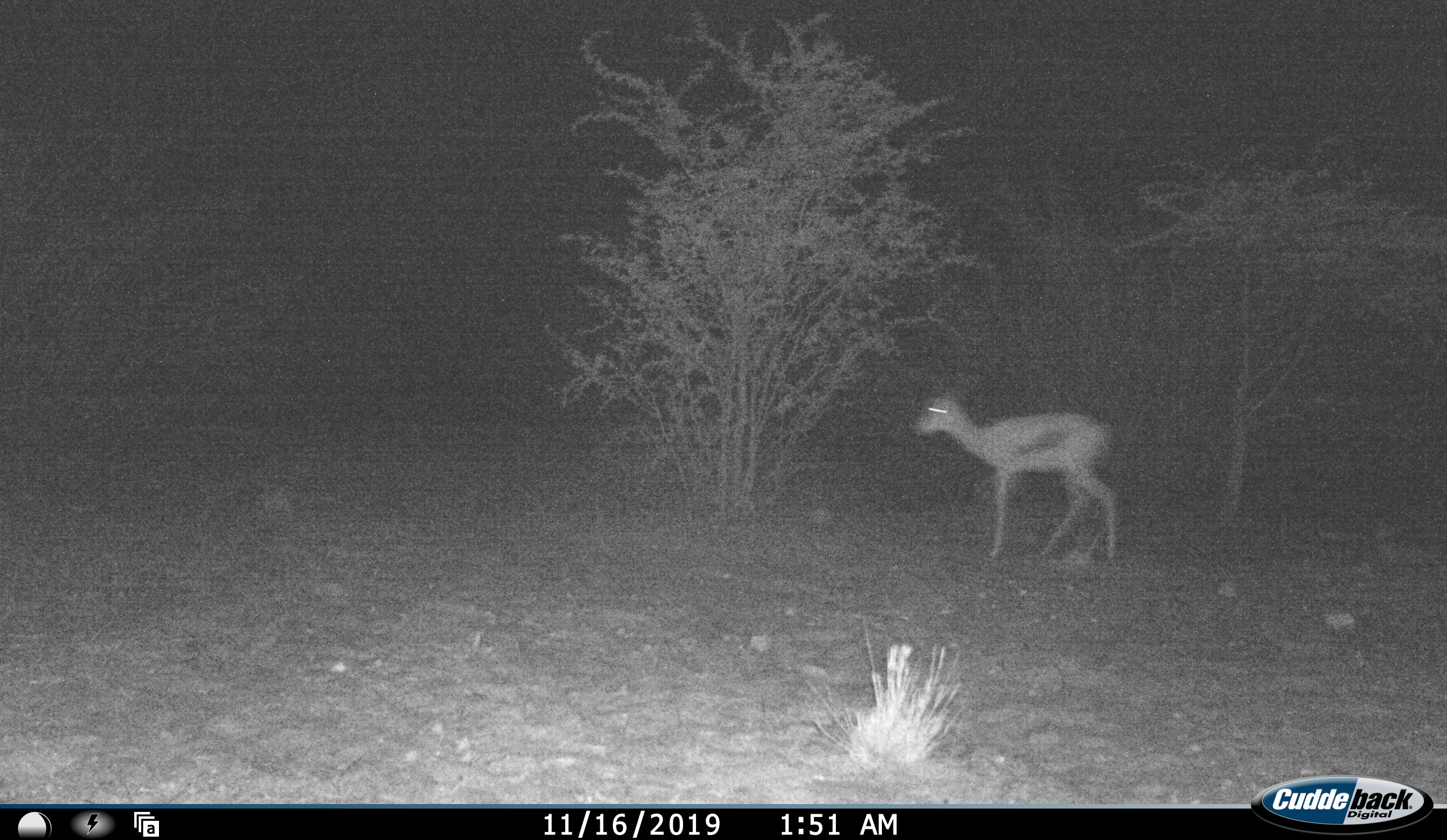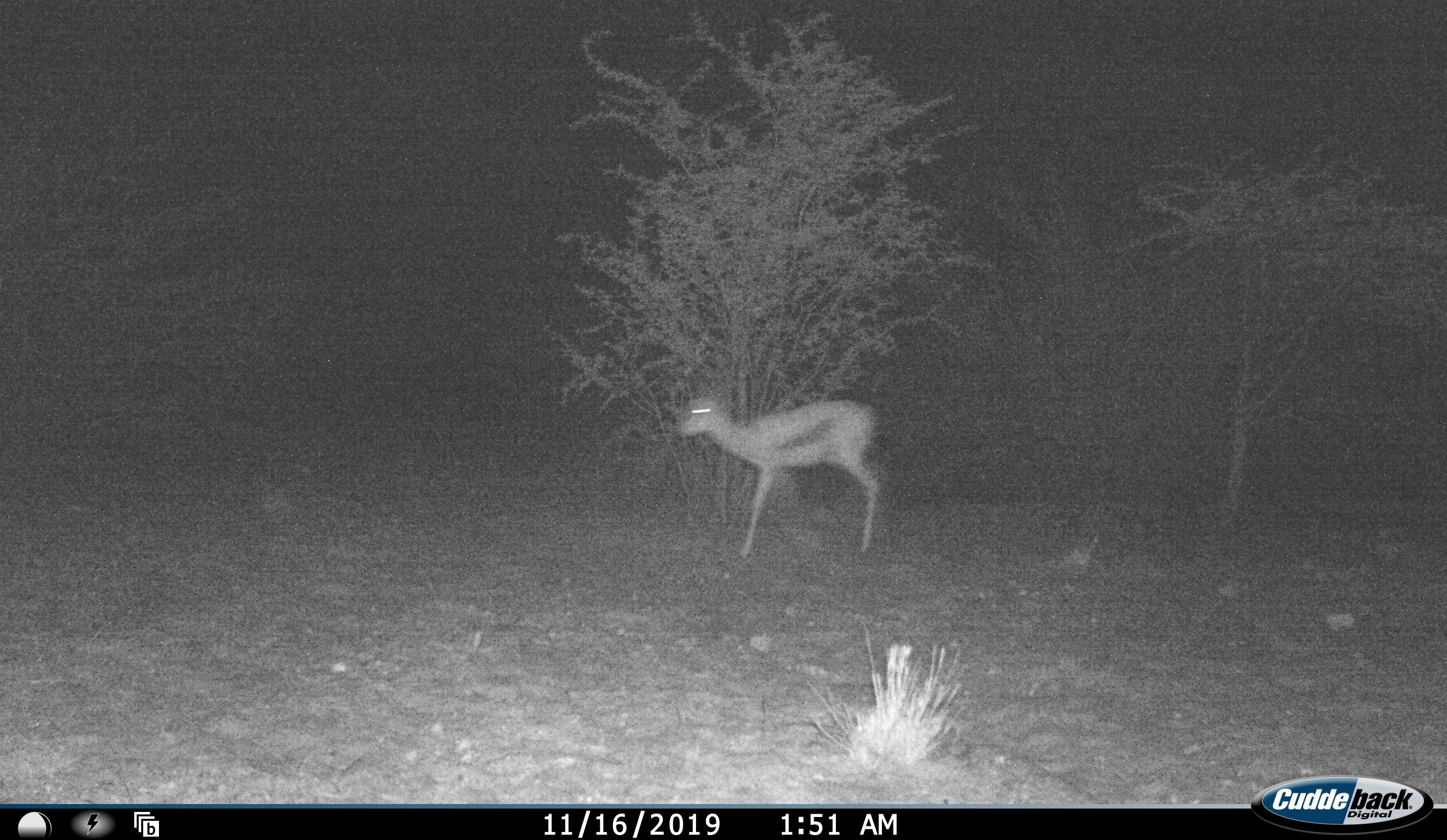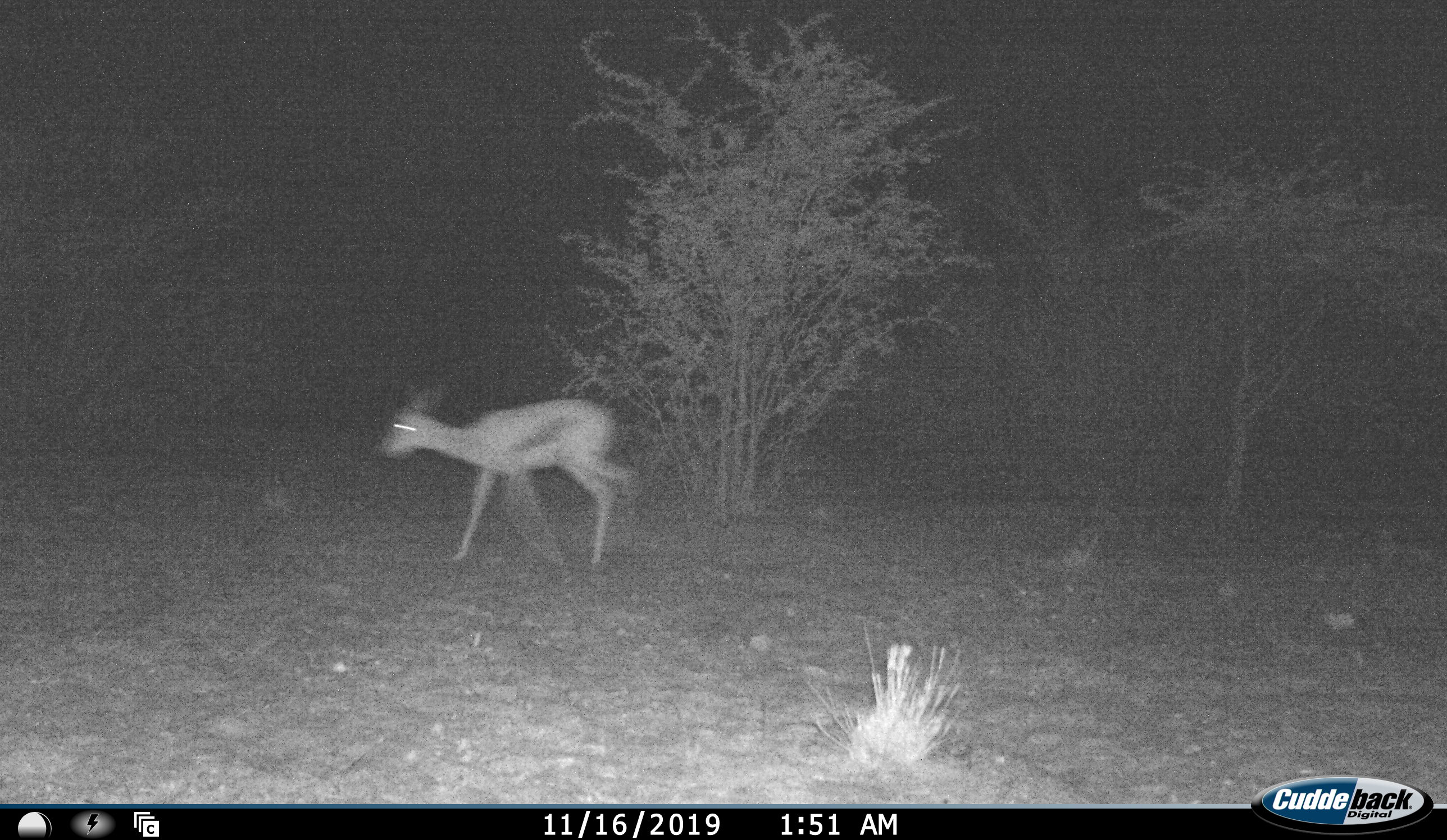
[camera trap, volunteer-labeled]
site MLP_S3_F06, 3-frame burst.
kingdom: Animalia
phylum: Chordata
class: Mammalia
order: Artiodactyla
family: Bovidae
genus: Antidorcas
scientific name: Antidorcas marsupialis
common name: springbok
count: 1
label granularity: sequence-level